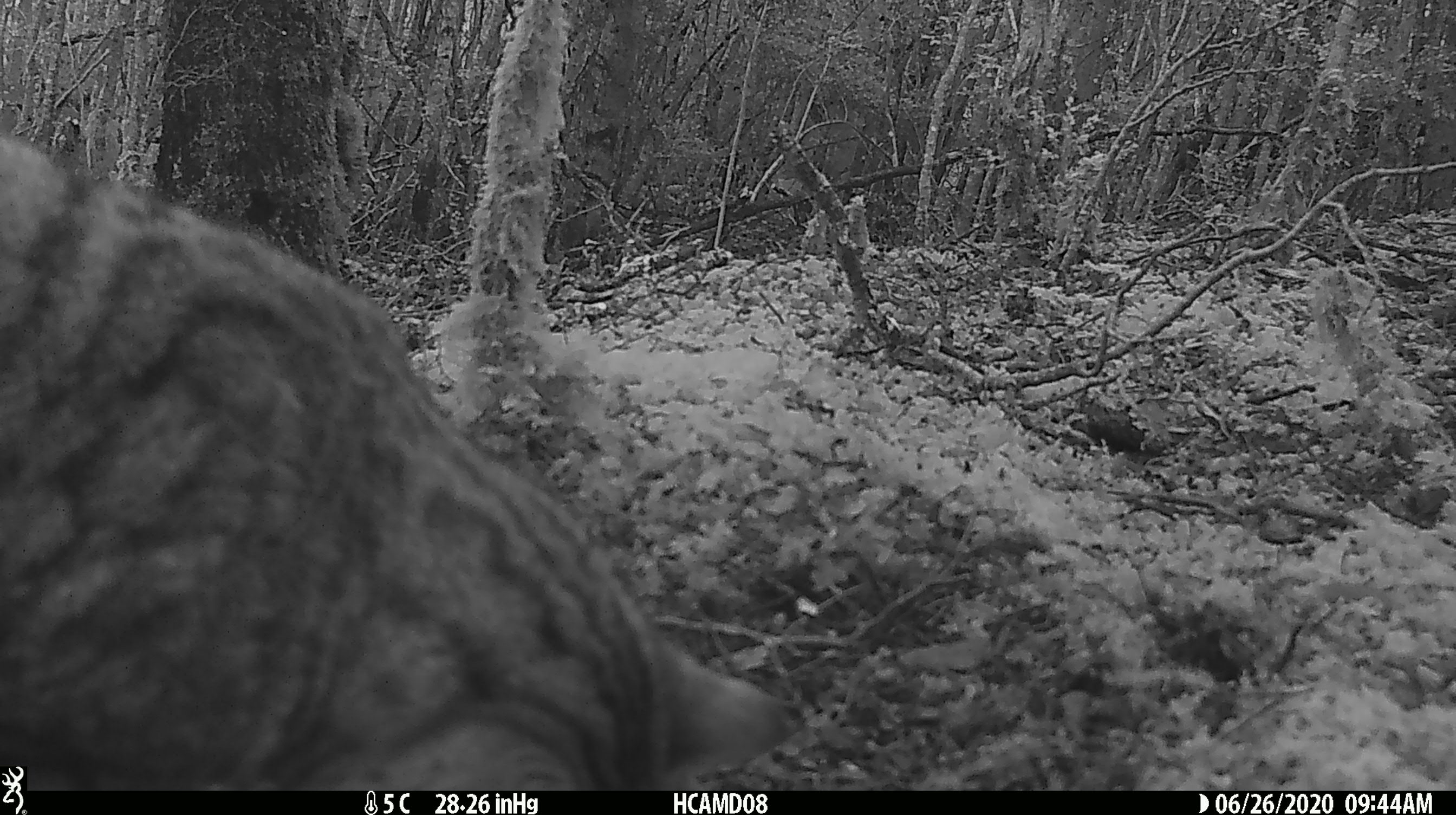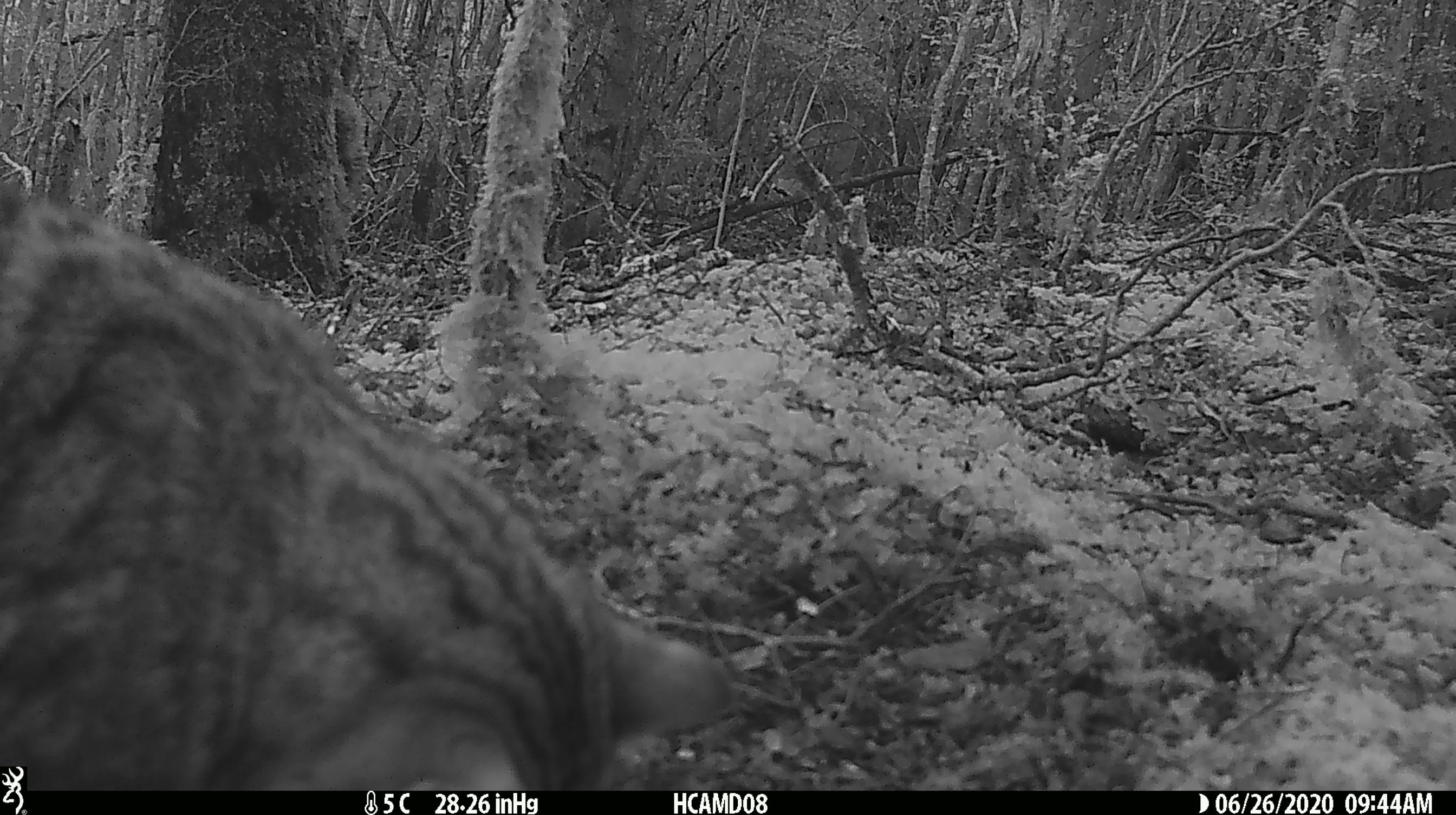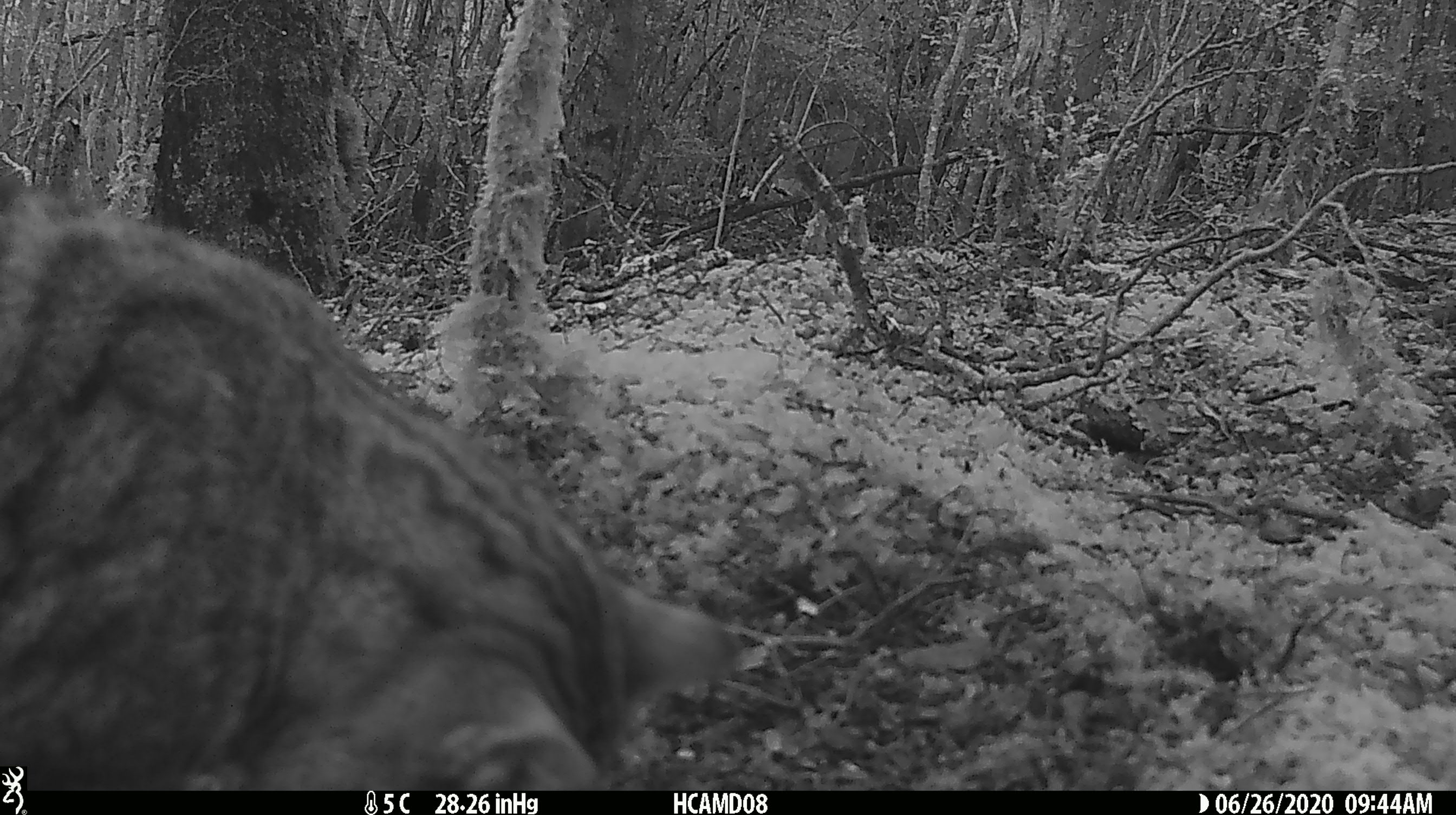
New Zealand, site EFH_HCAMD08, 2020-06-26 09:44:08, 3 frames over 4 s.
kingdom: Animalia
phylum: Chordata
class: Mammalia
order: Carnivora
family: Felidae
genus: Felis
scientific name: Felis catus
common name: domestic cat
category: cat